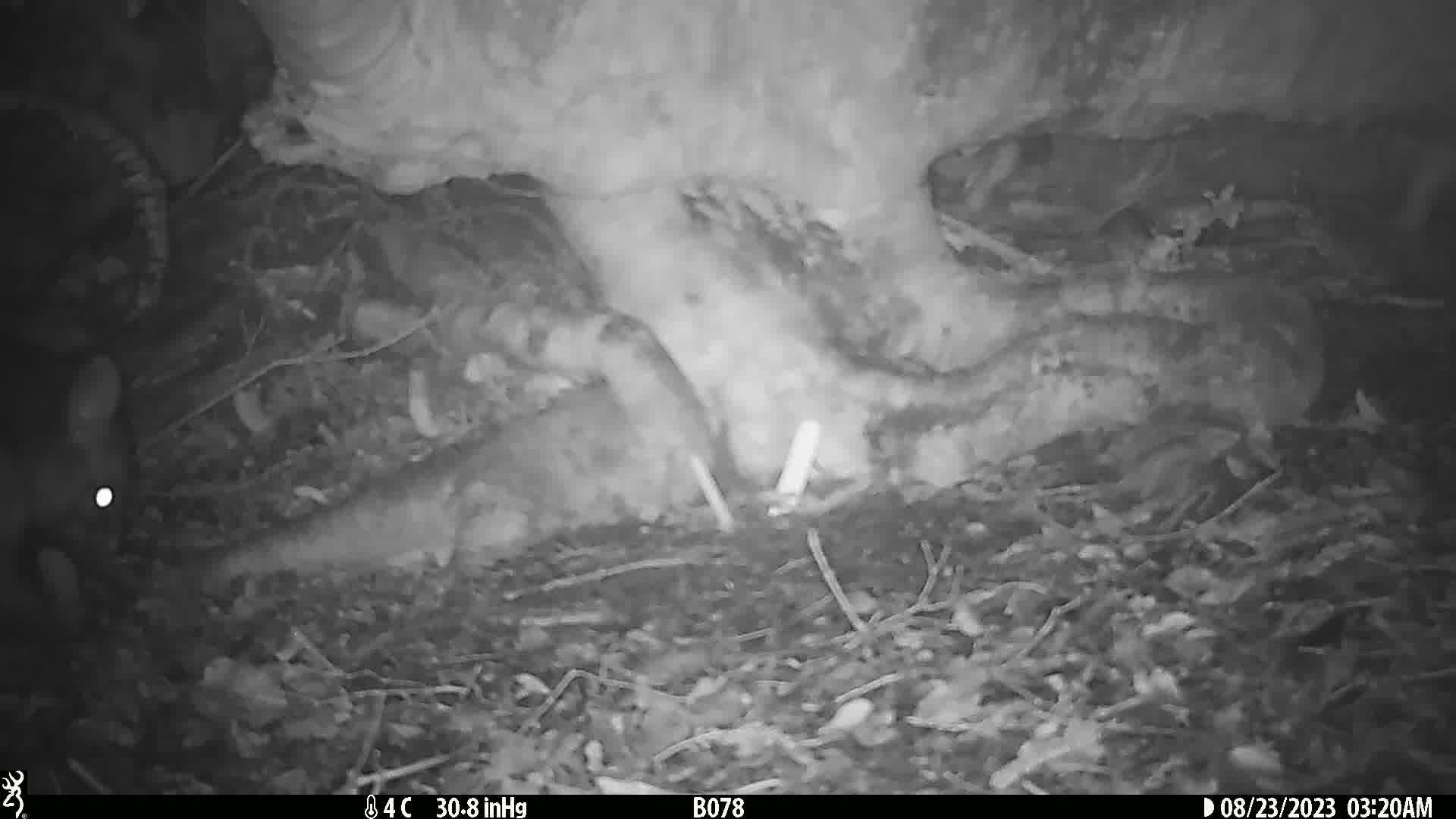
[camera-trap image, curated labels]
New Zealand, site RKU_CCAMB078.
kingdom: Animalia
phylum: Chordata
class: Mammalia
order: Diprotodontia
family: Phalangeridae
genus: Trichosurus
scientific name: Trichosurus vulpecula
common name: common brushtail possum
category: possum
Possum (common brushtail possum) (Trichosurus vulpecula).